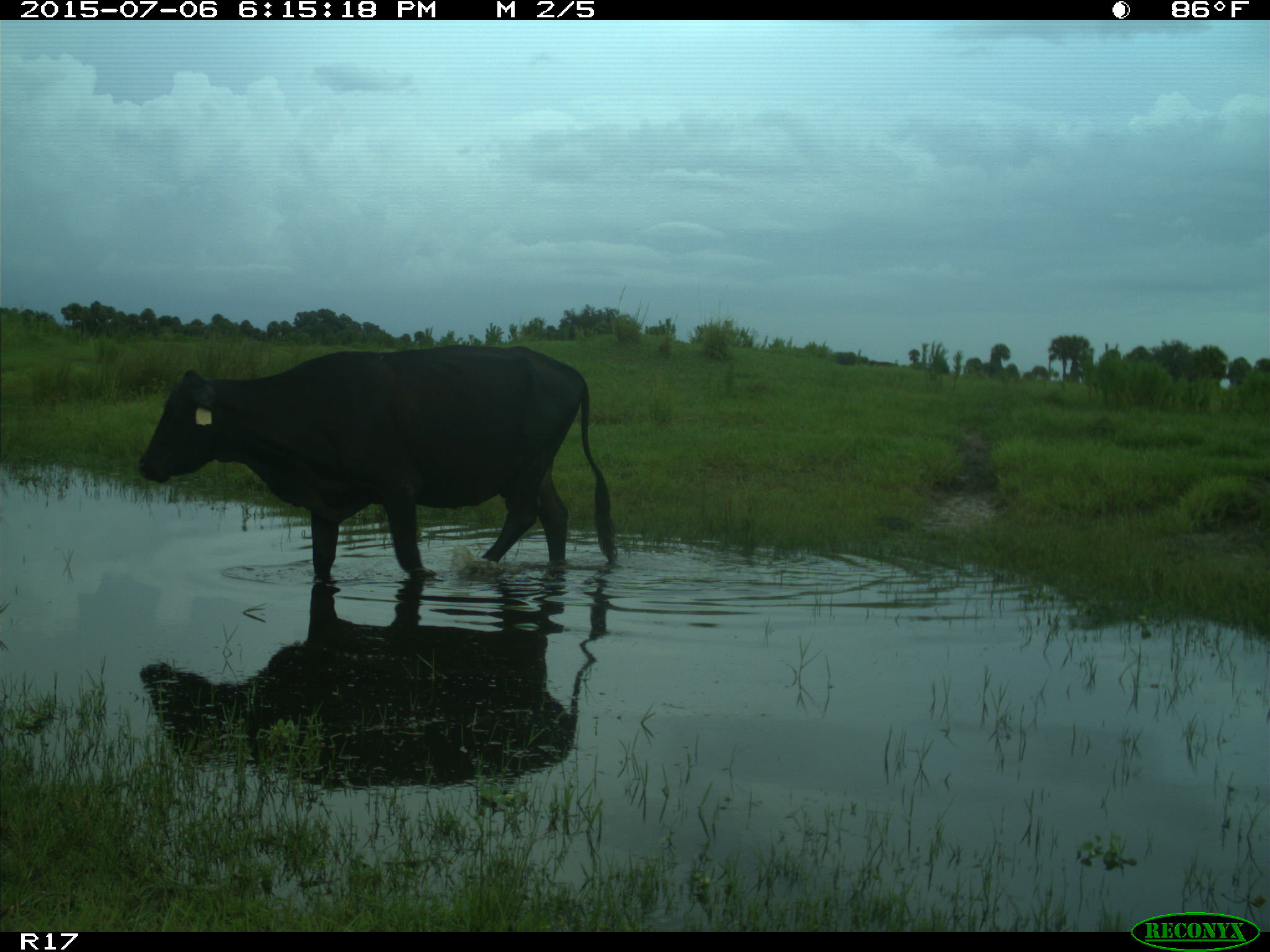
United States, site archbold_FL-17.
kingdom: Animalia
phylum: Chordata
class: Mammalia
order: Artiodactyla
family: Bovidae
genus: Bos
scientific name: Bos taurus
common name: domestic cow